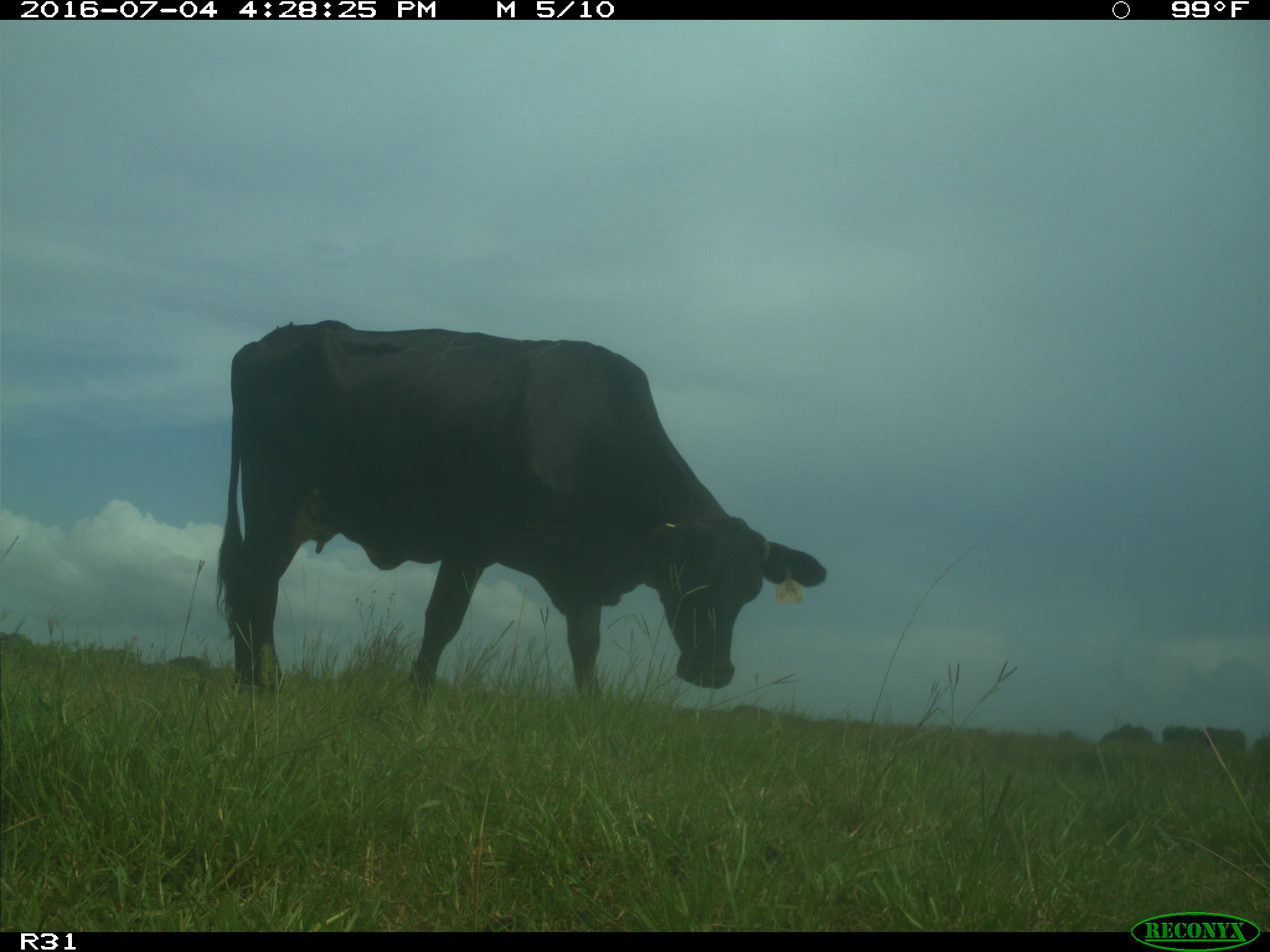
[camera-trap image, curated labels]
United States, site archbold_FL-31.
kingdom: Animalia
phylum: Chordata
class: Mammalia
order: Artiodactyla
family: Bovidae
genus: Bos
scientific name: Bos taurus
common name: domestic cow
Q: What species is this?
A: Bos taurus (domestic cow).